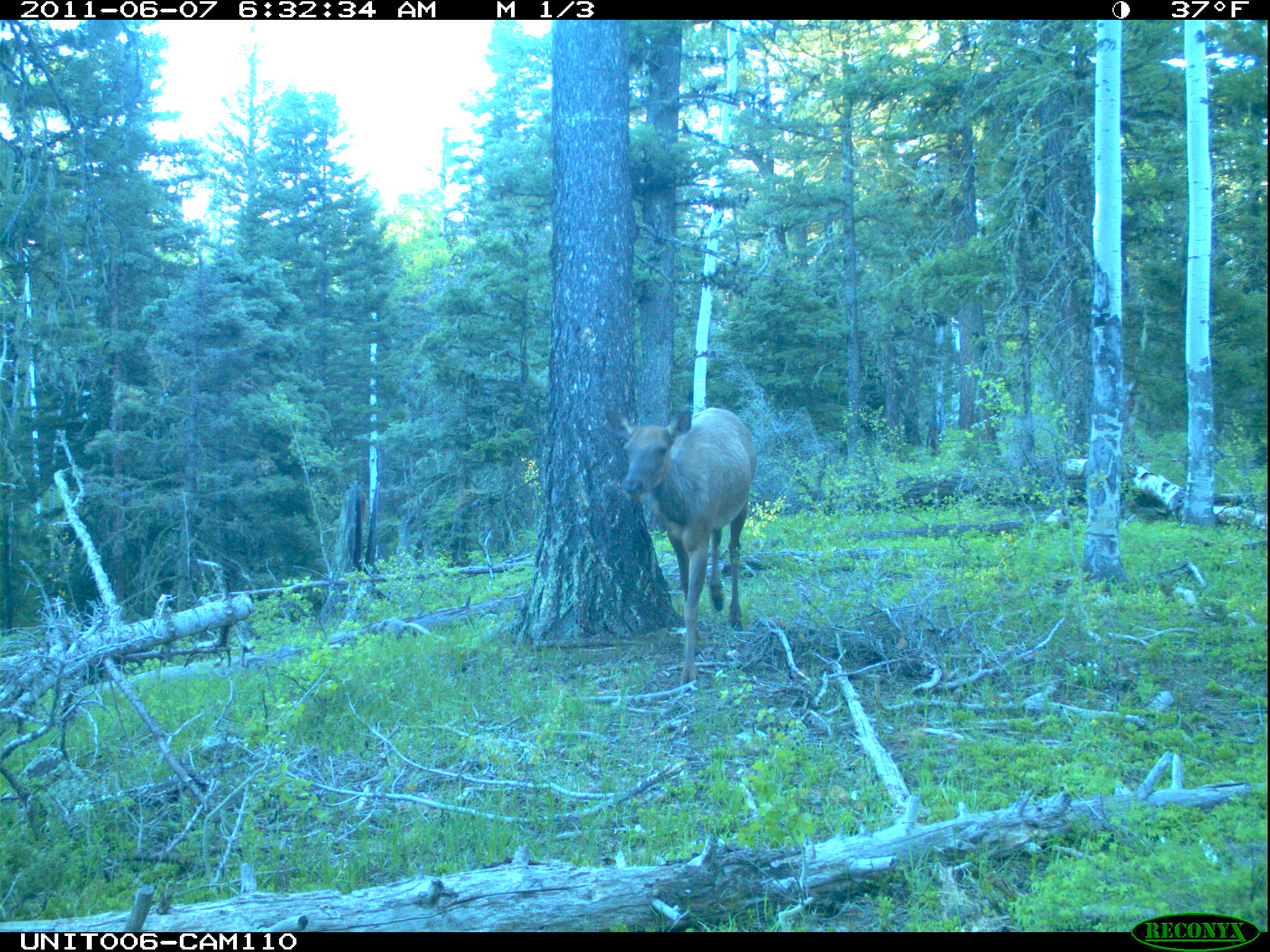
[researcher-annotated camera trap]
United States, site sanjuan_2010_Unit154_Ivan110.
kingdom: Animalia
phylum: Chordata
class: Mammalia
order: Artiodactyla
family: Cervidae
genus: Cervus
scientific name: Cervus elaphus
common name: red deer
Cervus elaphus (red deer).